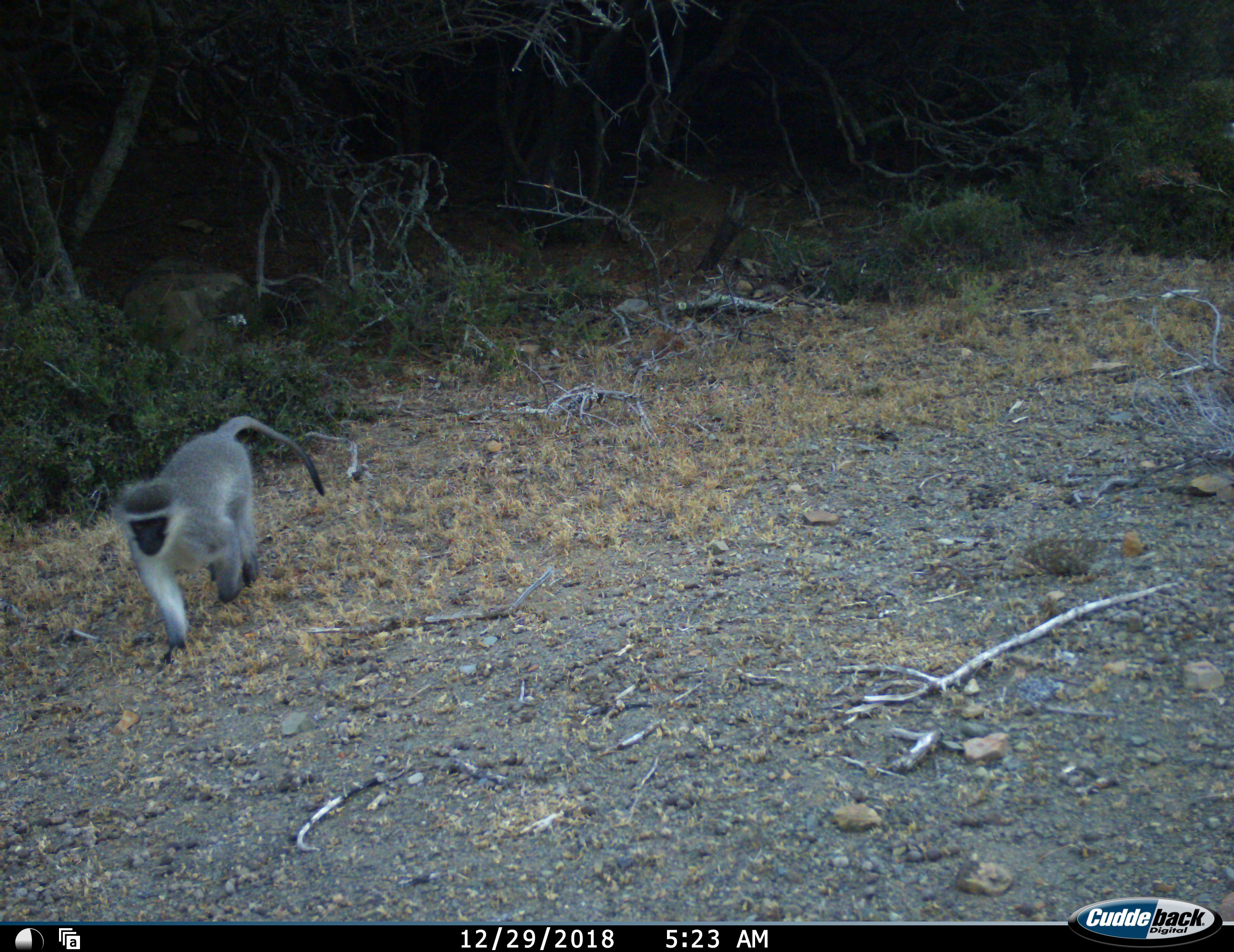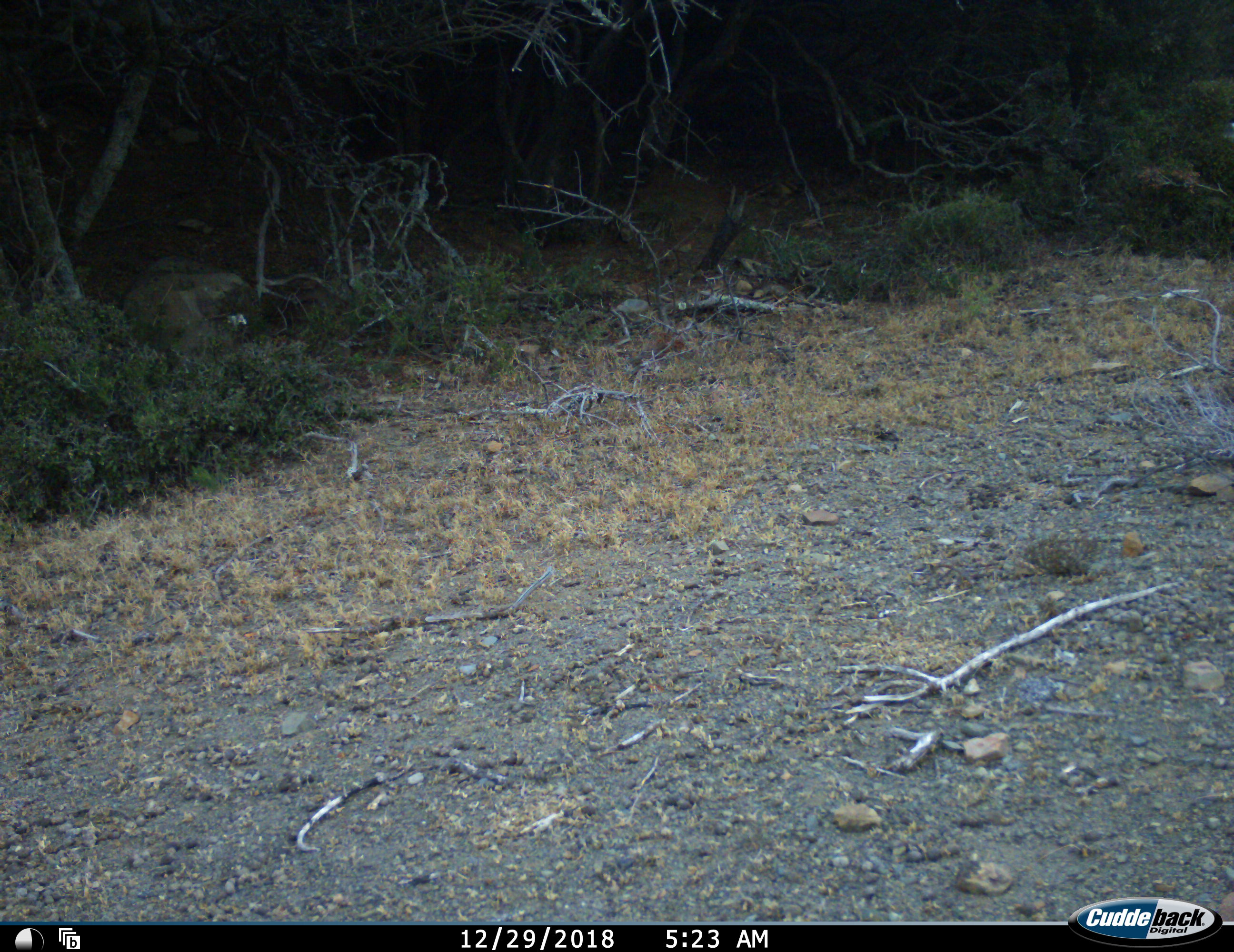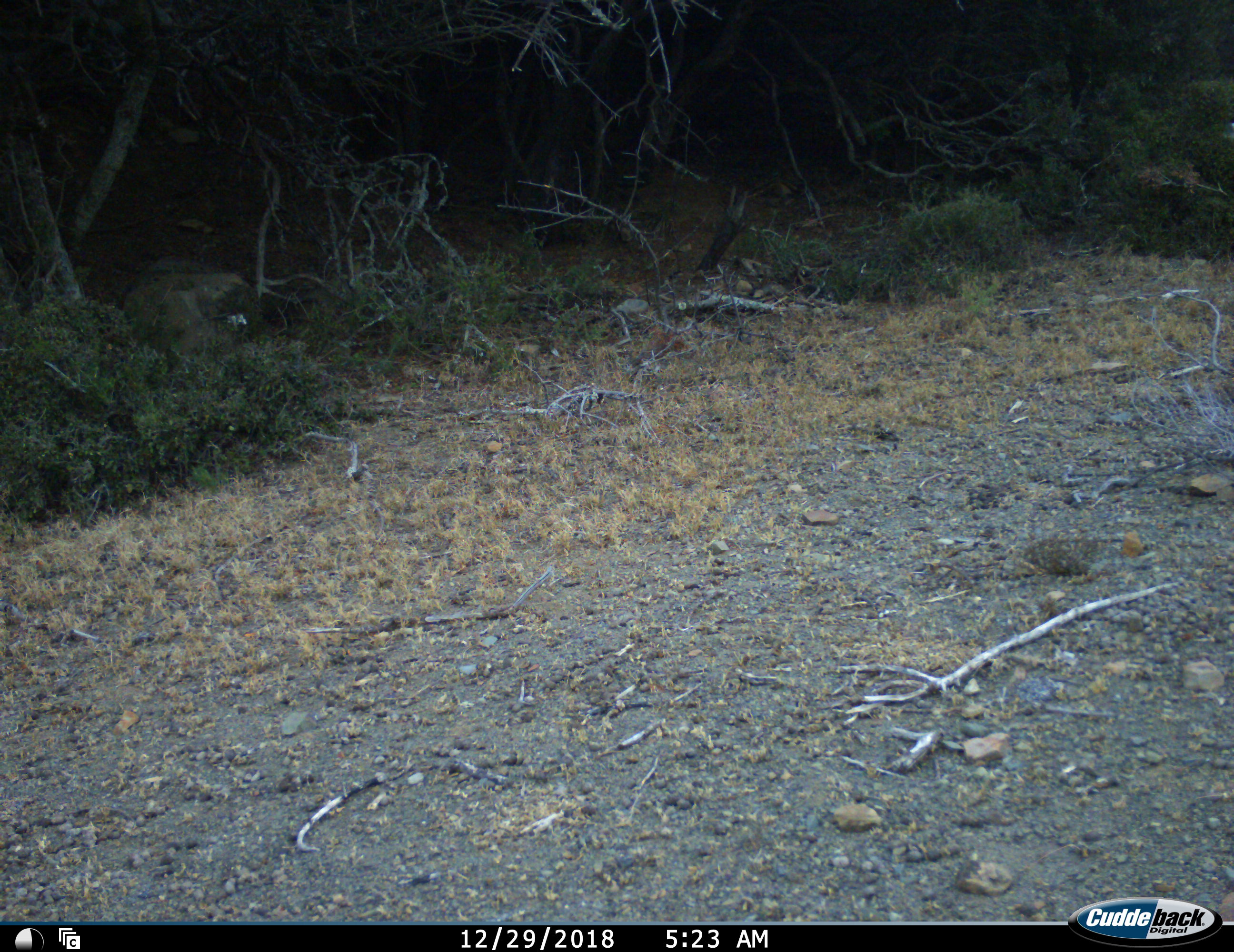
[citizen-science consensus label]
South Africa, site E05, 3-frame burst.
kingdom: Animalia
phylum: Chordata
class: Mammalia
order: Primates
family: Cercopithecidae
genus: Chlorocebus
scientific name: Chlorocebus pygerythrus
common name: vervet monkey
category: monkeyvervet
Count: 1.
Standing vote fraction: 0%.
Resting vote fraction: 0%.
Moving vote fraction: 100%.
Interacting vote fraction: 0%.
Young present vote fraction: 0%.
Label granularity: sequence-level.